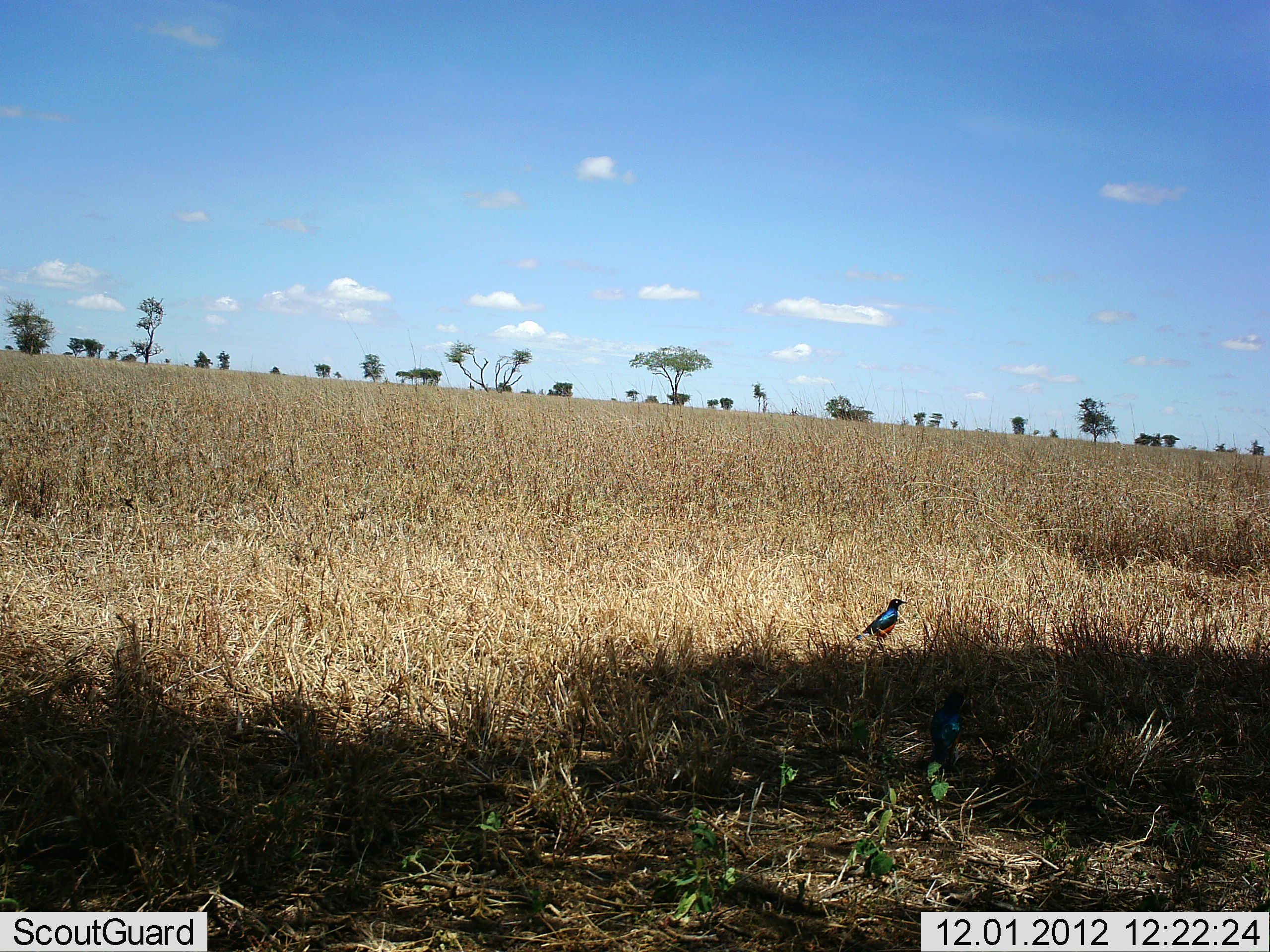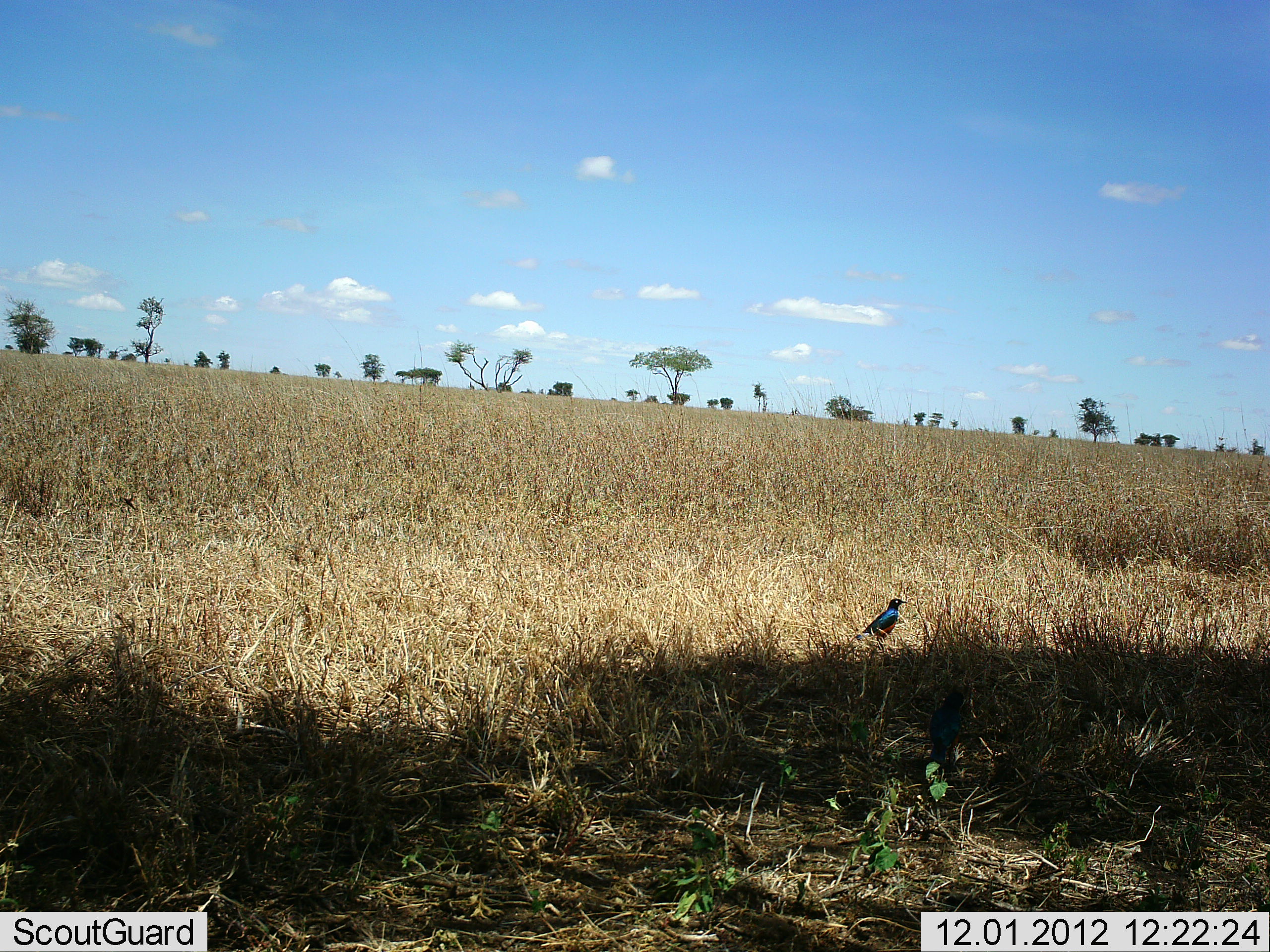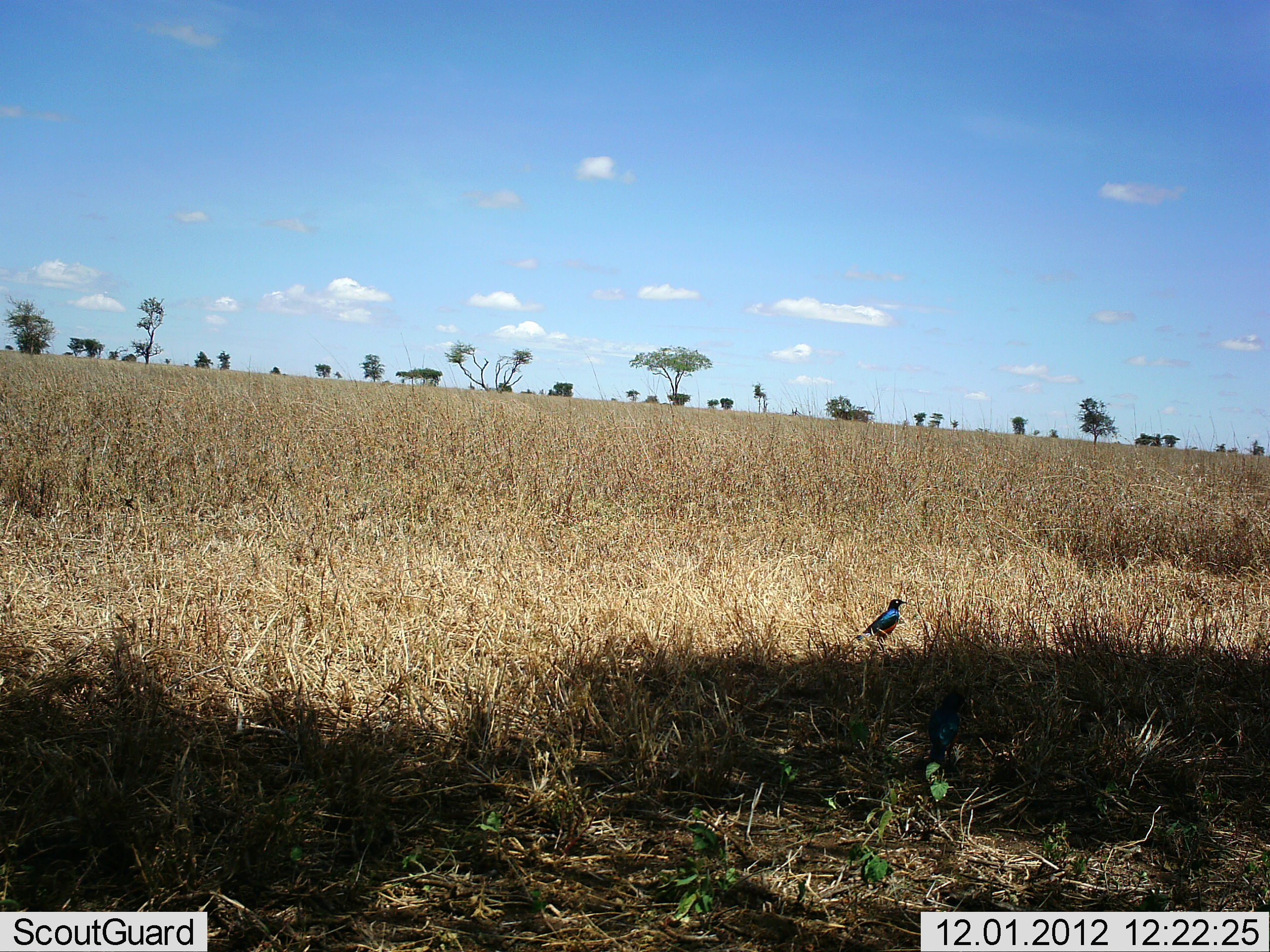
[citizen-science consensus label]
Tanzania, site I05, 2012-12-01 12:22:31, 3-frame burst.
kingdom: Animalia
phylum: Chordata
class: Aves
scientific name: Aves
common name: bird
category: otherbird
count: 1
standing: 92%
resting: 12%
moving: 0%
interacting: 0%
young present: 0%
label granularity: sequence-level